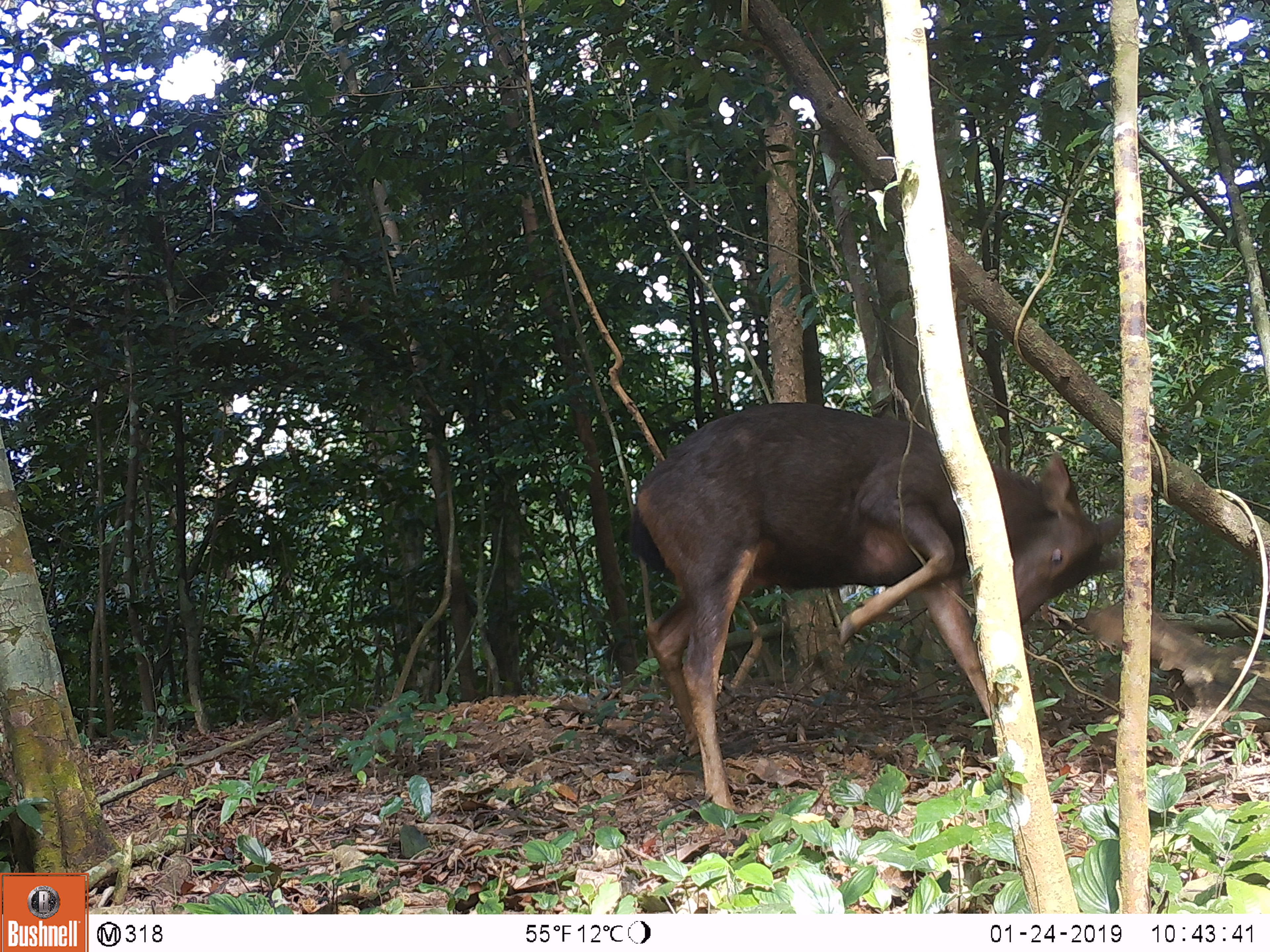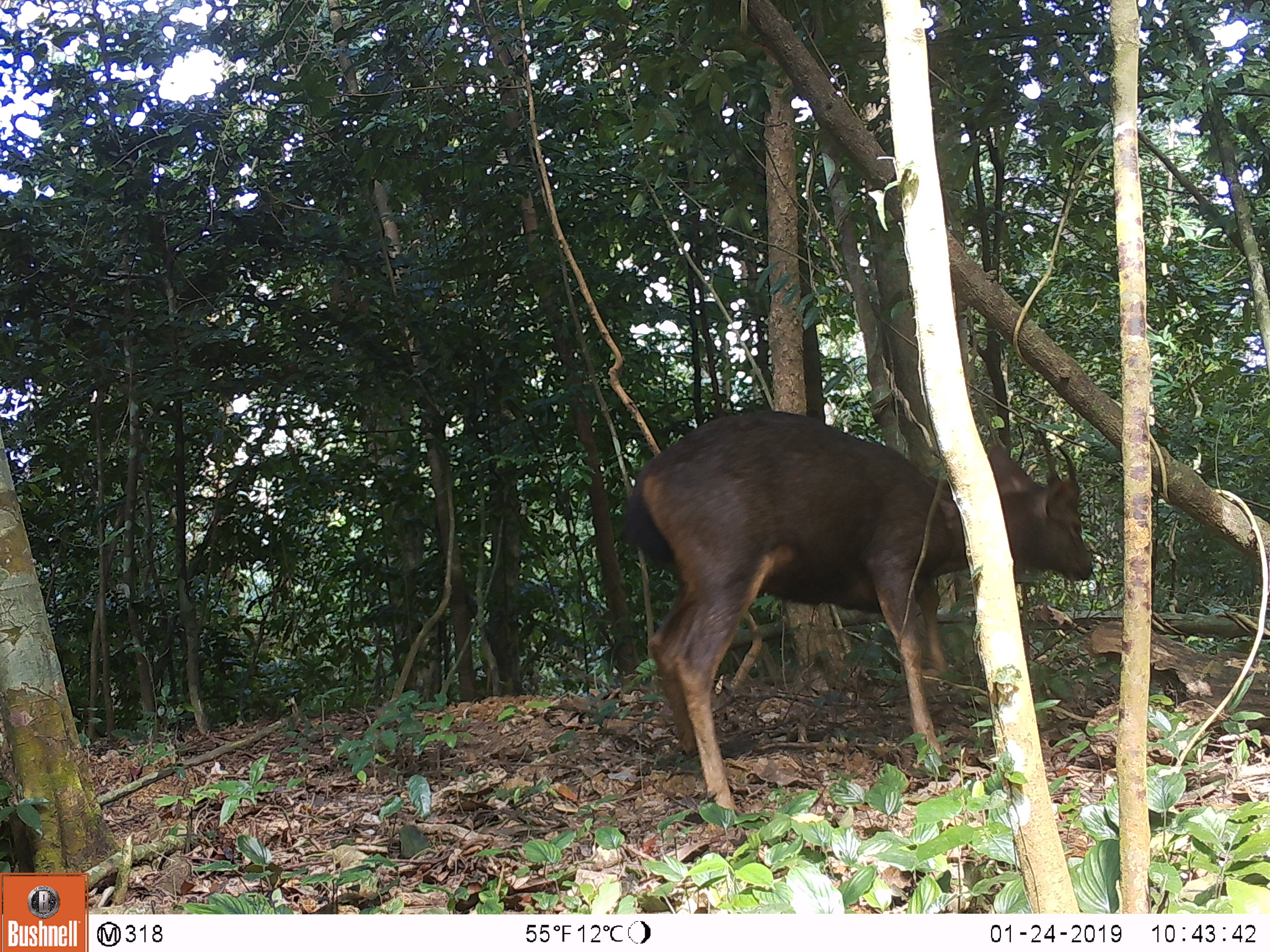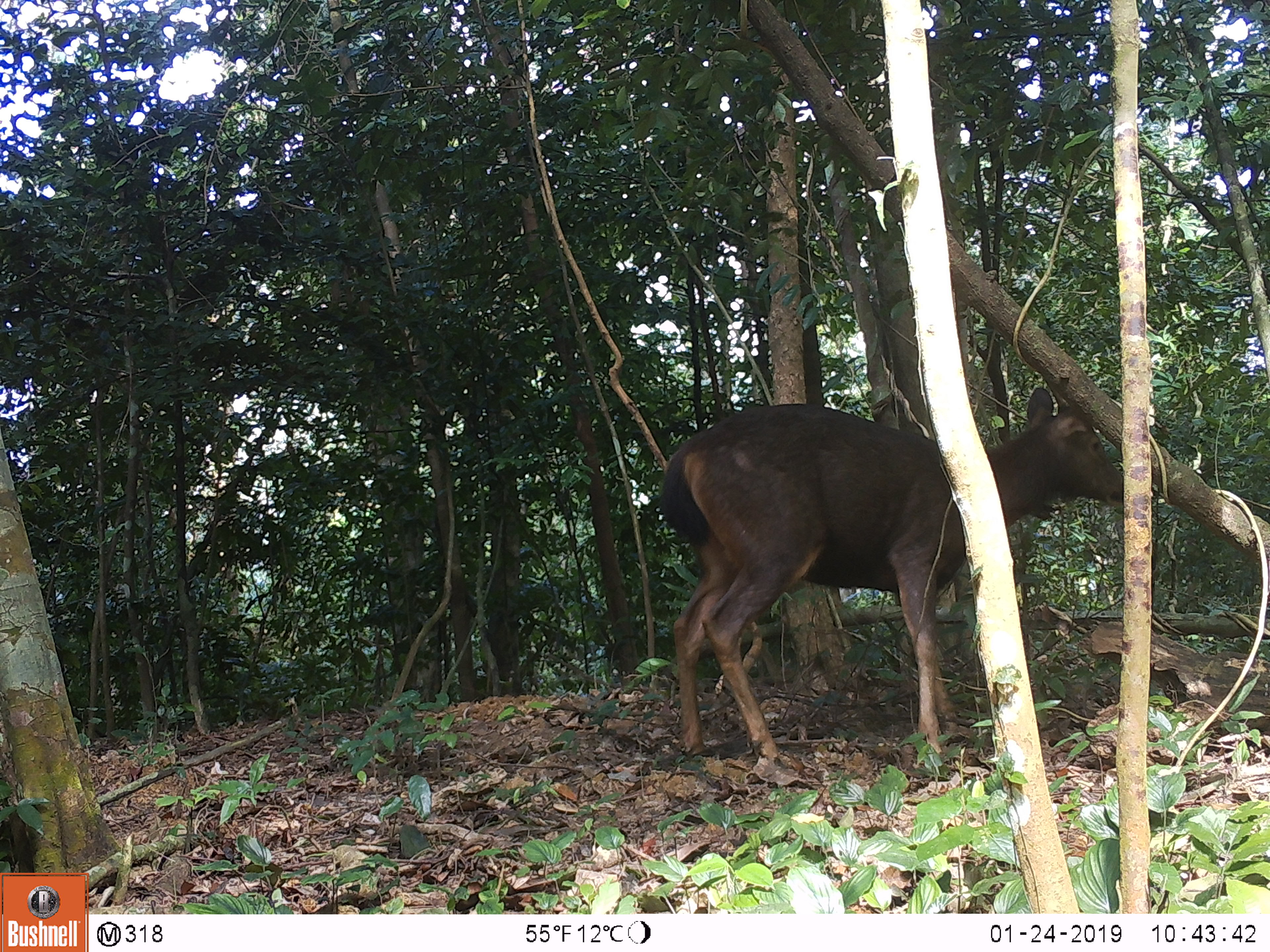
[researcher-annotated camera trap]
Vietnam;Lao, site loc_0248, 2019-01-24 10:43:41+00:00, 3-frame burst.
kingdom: Animalia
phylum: Chordata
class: Mammalia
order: Artiodactyla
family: Cervidae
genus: Rusa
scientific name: Rusa unicolor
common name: sambar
Sambar (Rusa unicolor). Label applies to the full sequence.